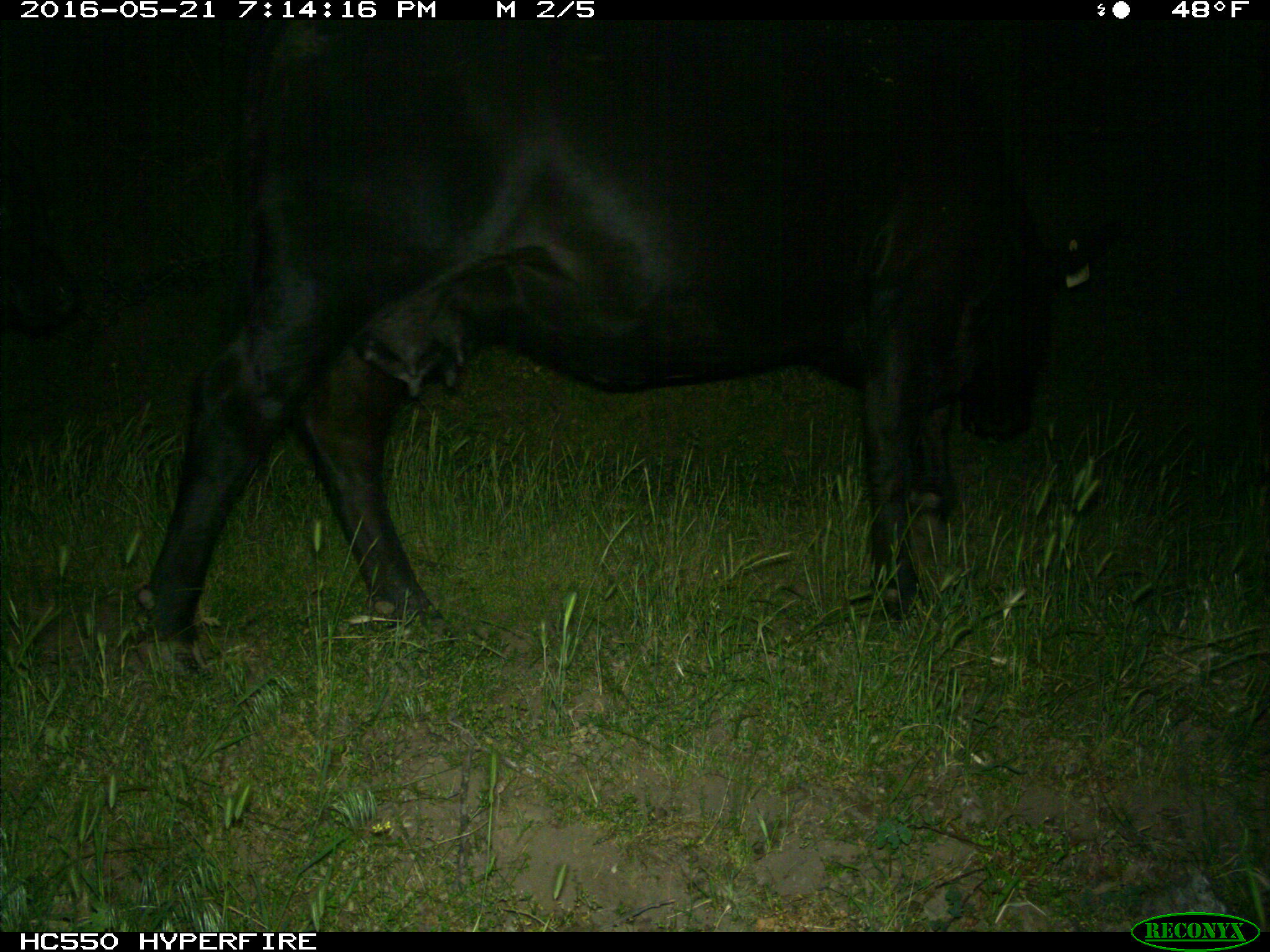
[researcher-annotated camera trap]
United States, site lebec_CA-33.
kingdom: Animalia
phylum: Chordata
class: Mammalia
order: Artiodactyla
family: Bovidae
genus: Bos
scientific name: Bos taurus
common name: domestic cow